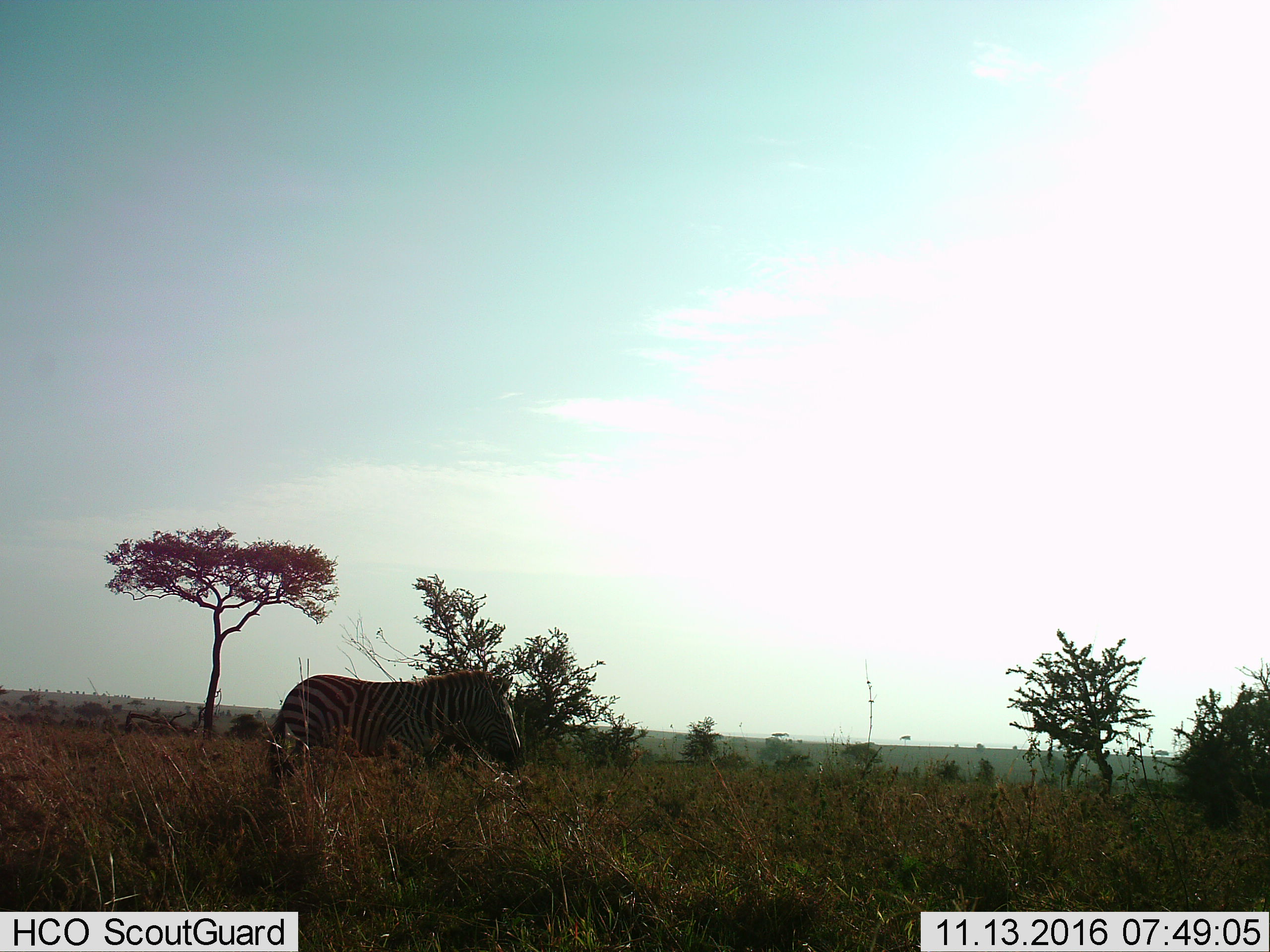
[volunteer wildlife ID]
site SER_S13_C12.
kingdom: Animalia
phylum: Chordata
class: Mammalia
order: Perissodactyla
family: Equidae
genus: Equus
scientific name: Equus quagga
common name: plains zebra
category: zebraplains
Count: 1.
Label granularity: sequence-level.